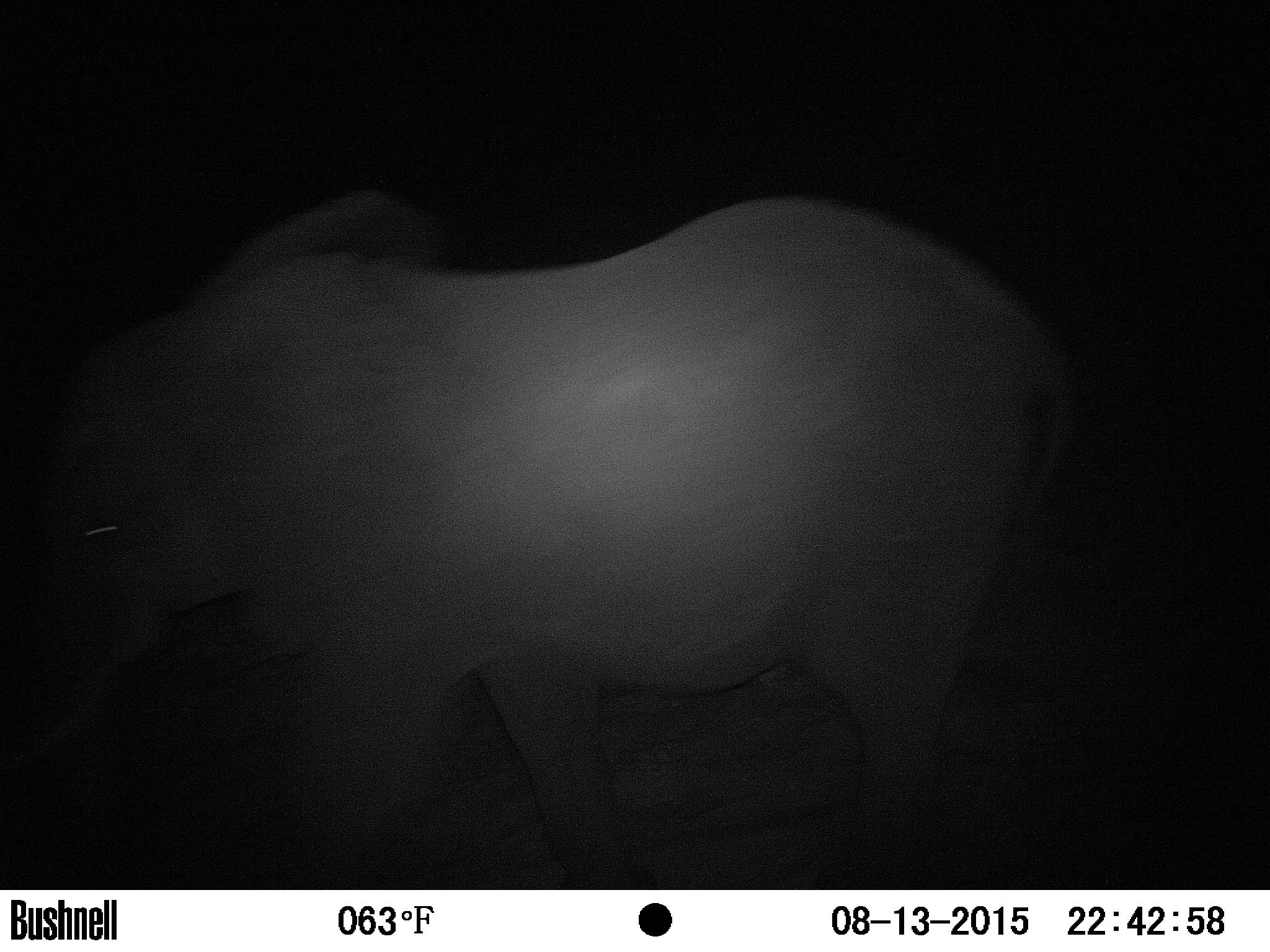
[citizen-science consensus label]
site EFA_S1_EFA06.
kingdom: Animalia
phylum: Chordata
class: Mammalia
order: Proboscidea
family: Elephantidae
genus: Loxodonta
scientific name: Loxodonta africana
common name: african bush elephant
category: elephant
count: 1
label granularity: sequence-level